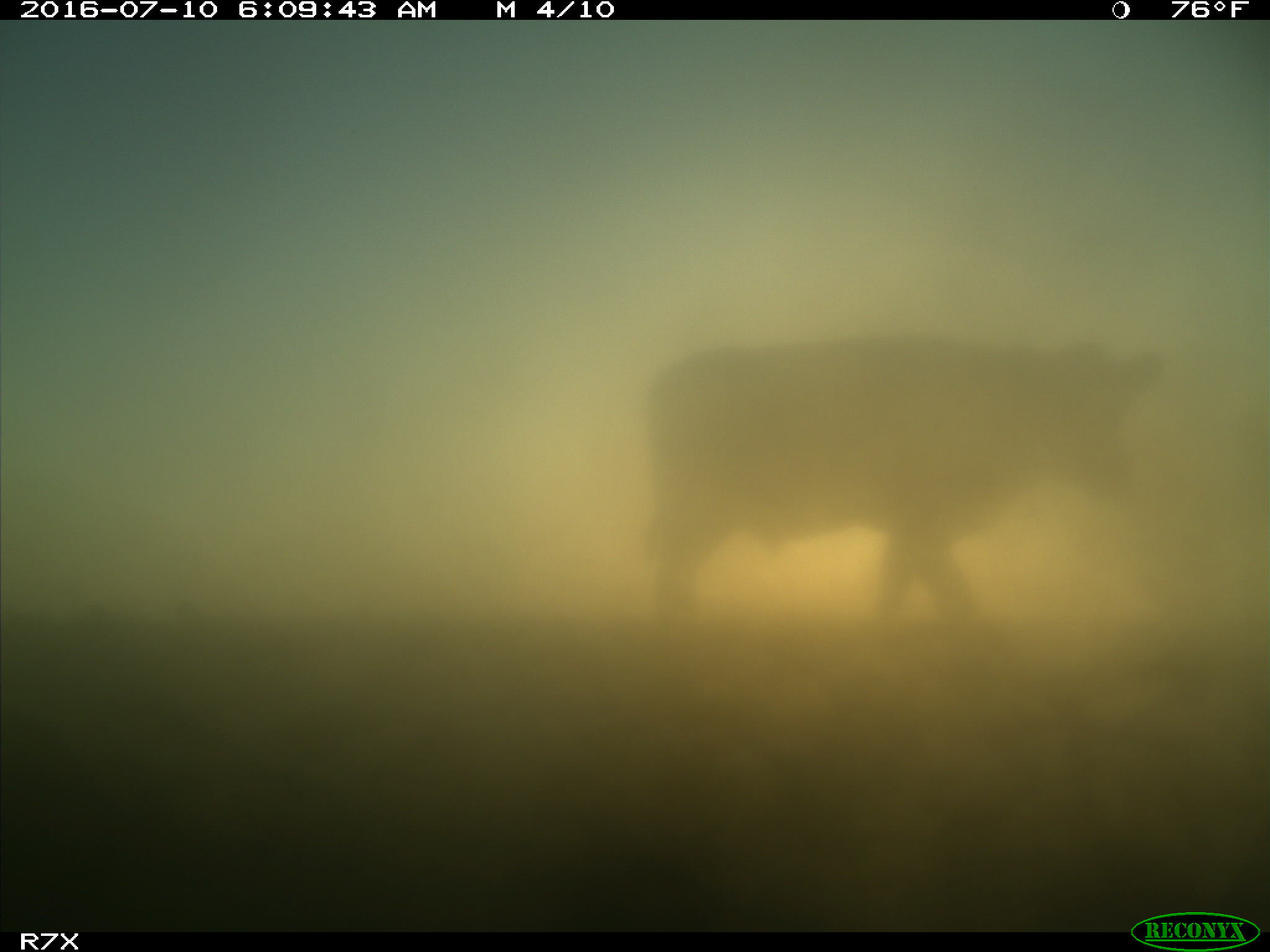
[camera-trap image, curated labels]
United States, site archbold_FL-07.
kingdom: Animalia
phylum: Chordata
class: Mammalia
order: Artiodactyla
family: Bovidae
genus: Bos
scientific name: Bos taurus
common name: domestic cow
Bos taurus (domestic cow).